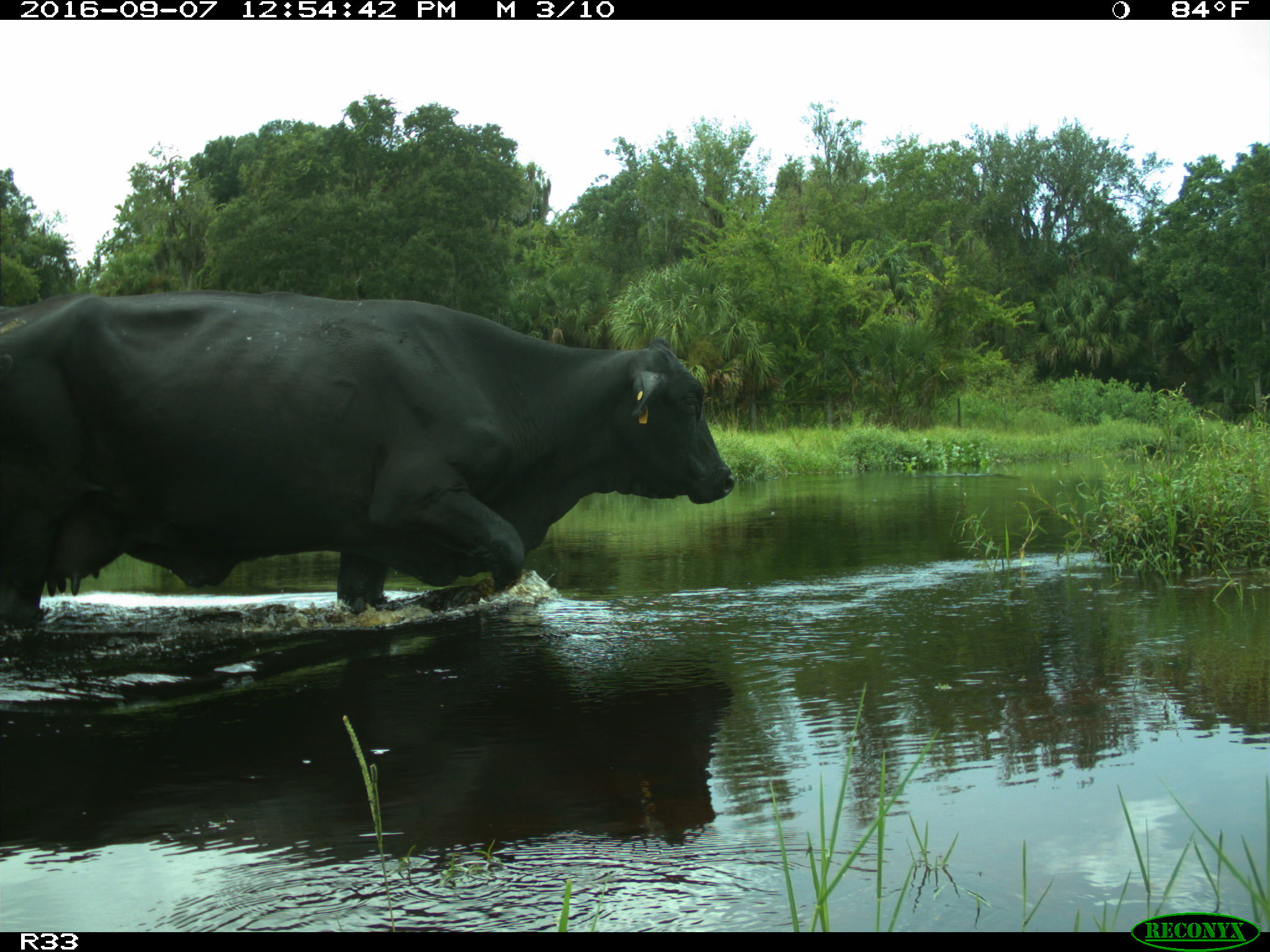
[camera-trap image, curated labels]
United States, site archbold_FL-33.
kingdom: Animalia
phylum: Chordata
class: Mammalia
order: Artiodactyla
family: Bovidae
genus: Bos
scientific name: Bos taurus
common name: domestic cow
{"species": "Bos taurus (domestic cow)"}